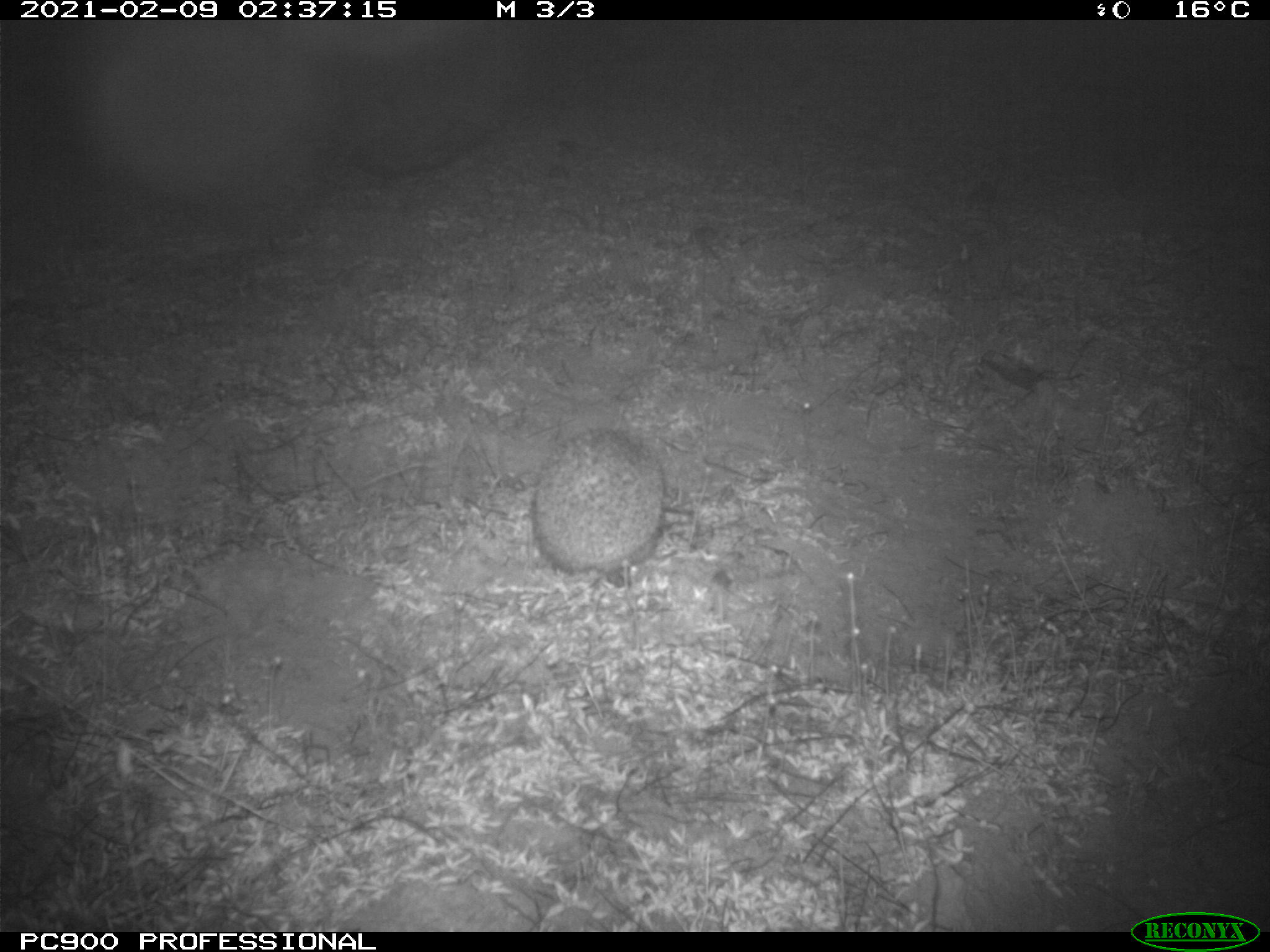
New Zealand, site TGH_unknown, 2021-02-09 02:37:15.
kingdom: Animalia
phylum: Chordata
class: Mammalia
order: Eulipotyphla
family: Erinaceidae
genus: Erinaceus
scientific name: Erinaceus europaeus europaeus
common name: european hedgehog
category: hedgehog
Hedgehog (european hedgehog) (Erinaceus europaeus europaeus).